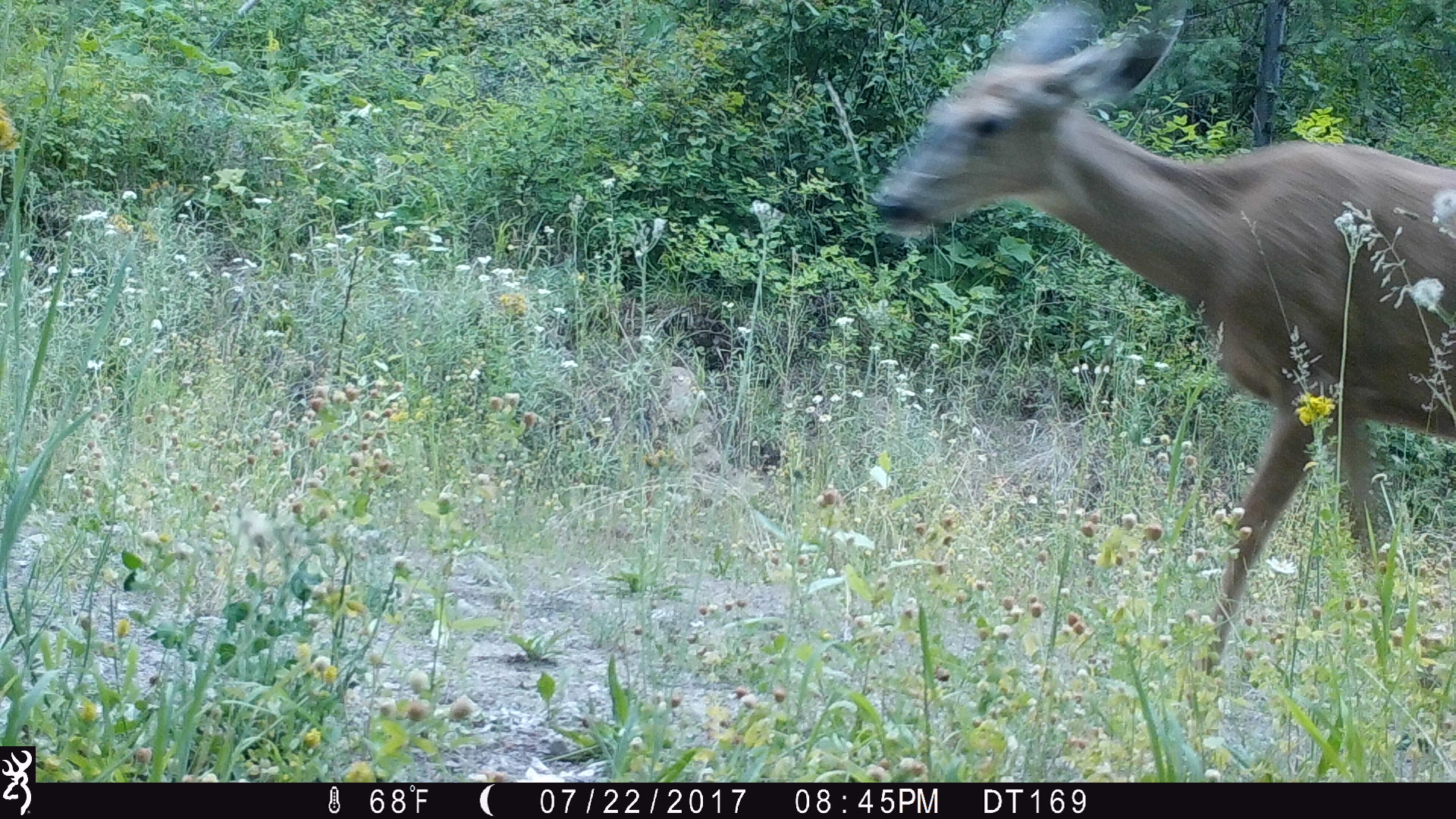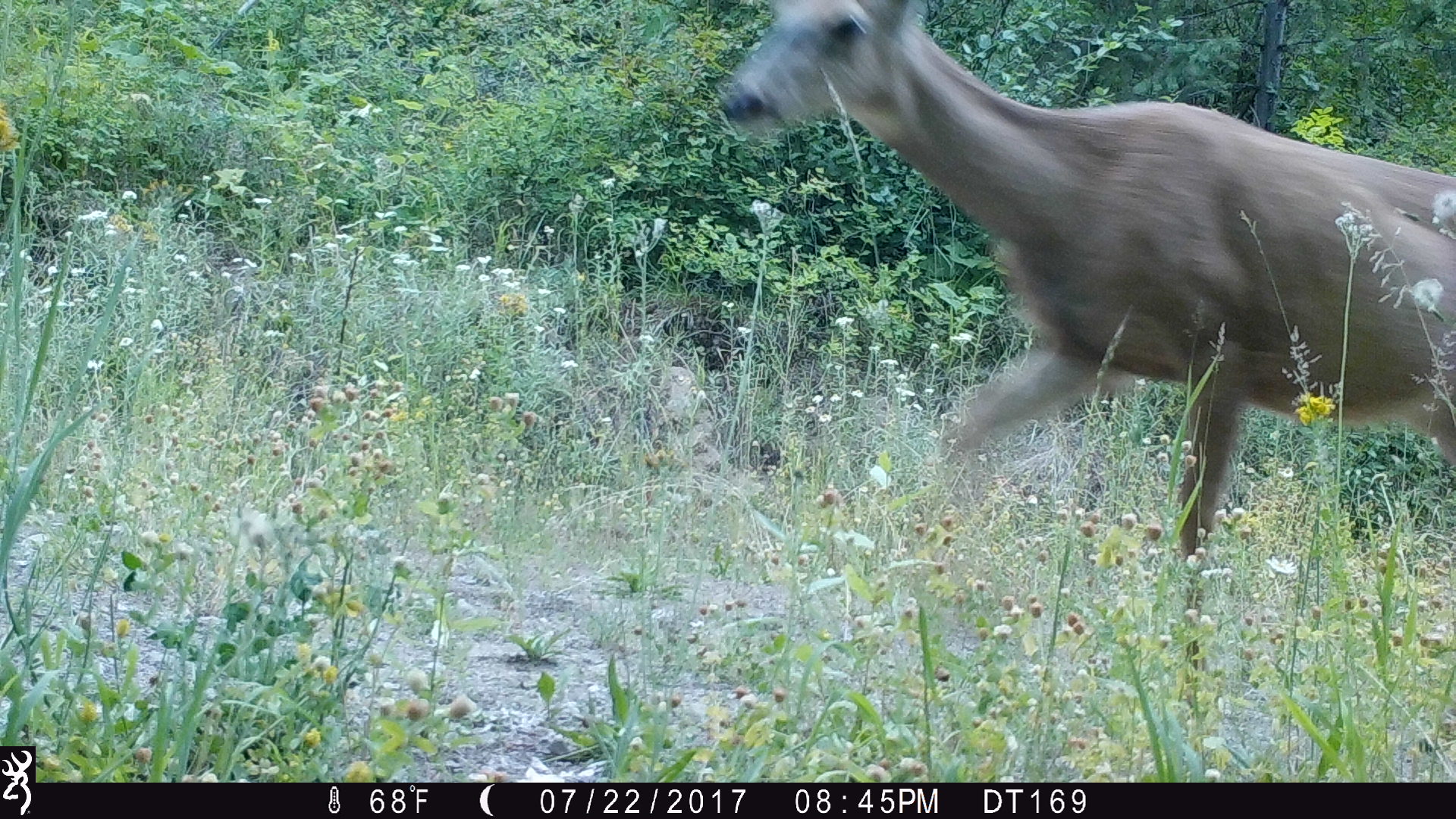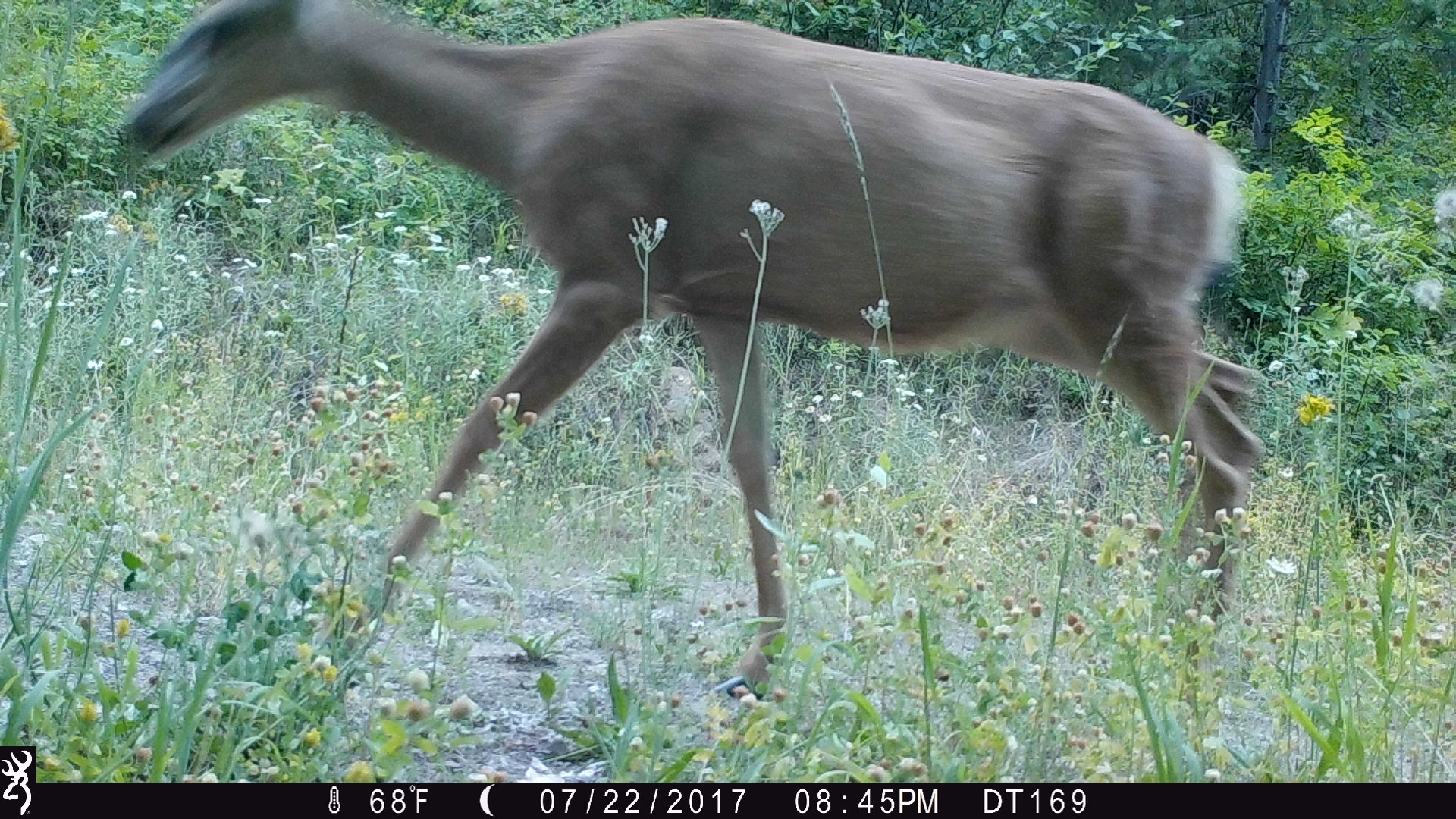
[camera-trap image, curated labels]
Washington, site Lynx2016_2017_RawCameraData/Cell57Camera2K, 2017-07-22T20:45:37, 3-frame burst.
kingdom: Animalia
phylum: Chordata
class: Mammalia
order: Artiodactyla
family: Cervidae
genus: Odocoileus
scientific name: Odocoileus hemionus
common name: mule deer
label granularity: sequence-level